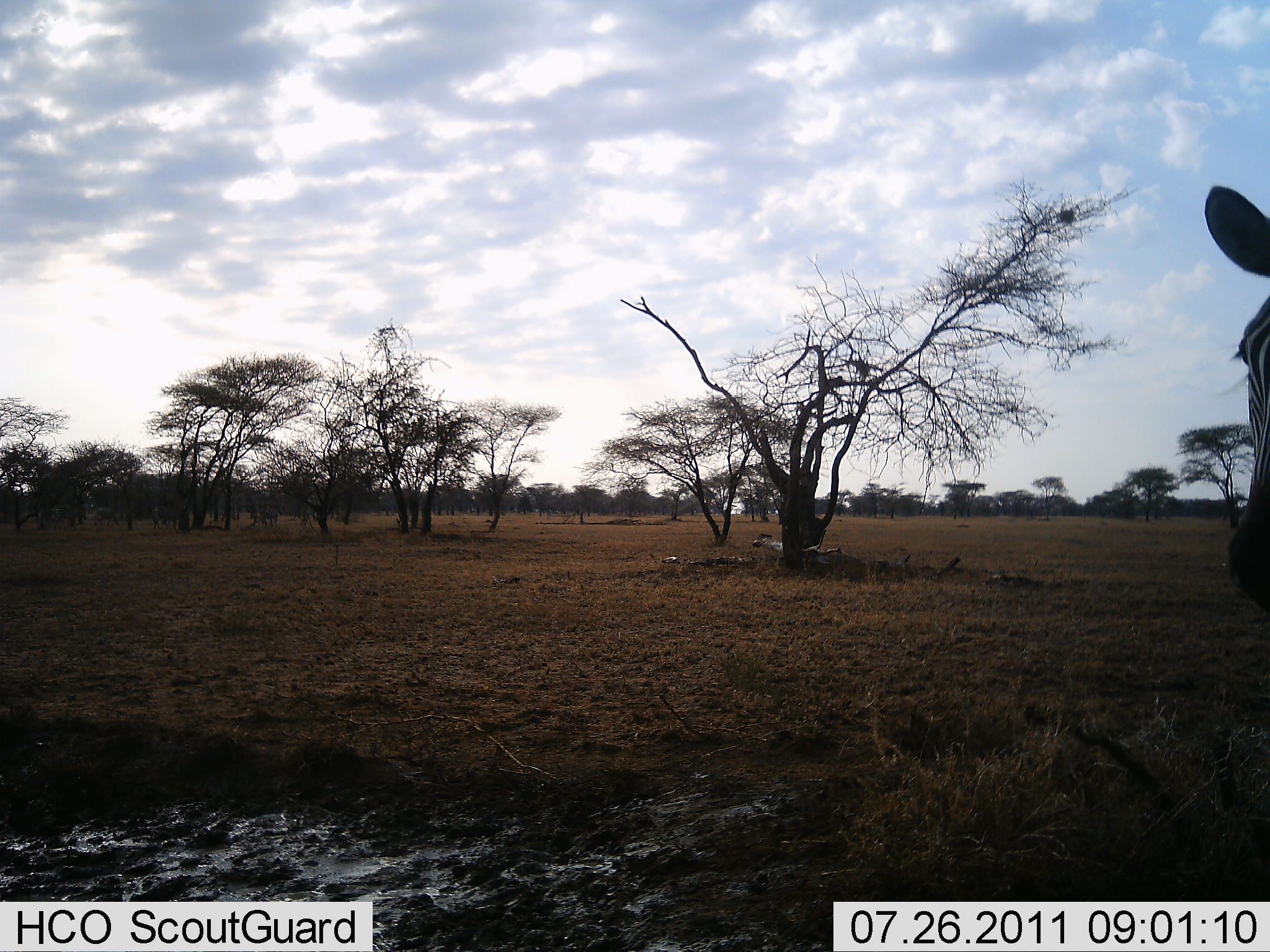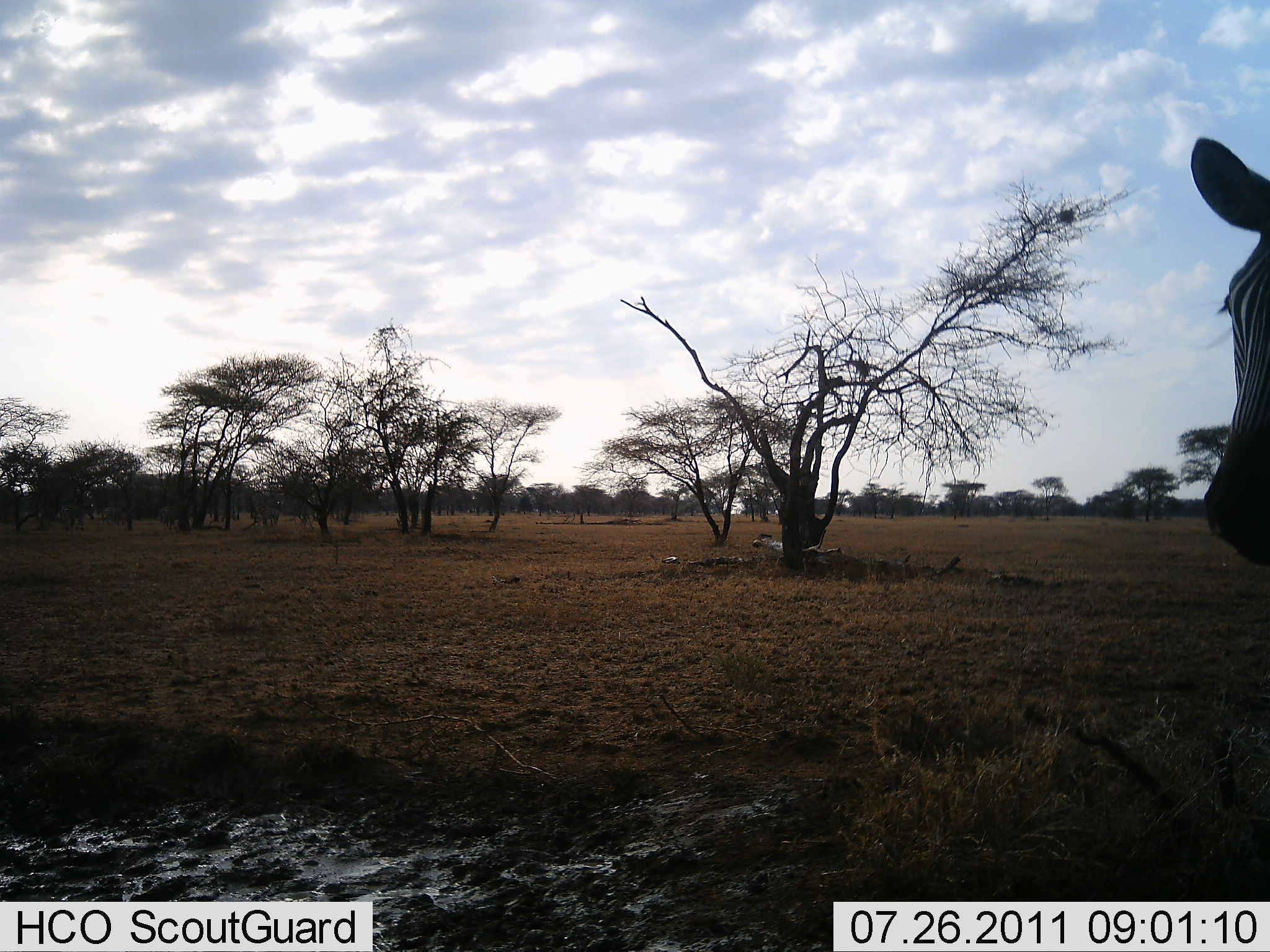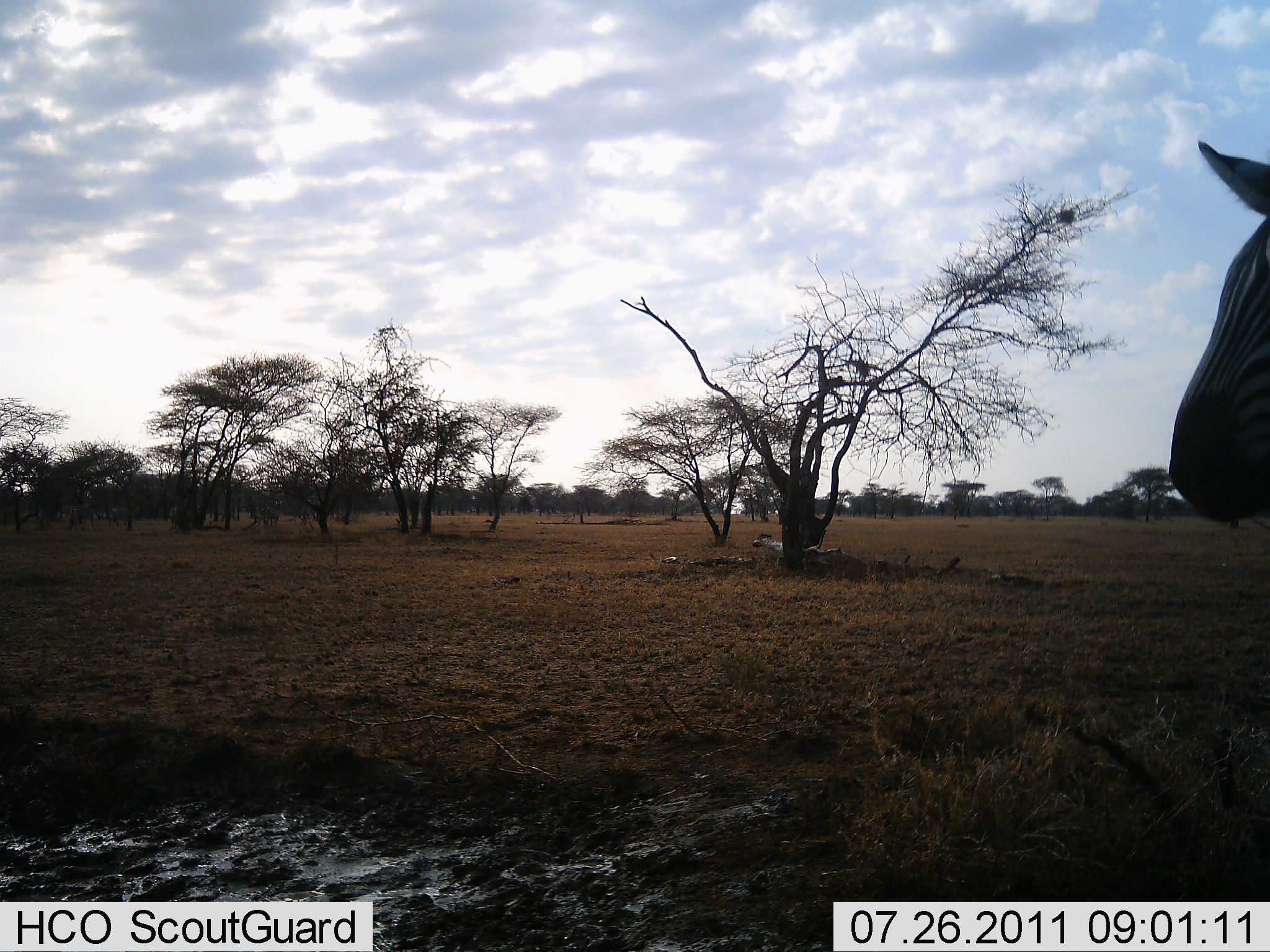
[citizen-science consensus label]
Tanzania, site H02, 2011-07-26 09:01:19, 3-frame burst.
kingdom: Animalia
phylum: Chordata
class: Mammalia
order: Perissodactyla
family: Equidae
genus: Equus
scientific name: Equus quagga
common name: plains zebra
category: zebra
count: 1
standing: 91%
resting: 0%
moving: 27%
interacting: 0%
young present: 0%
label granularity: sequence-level